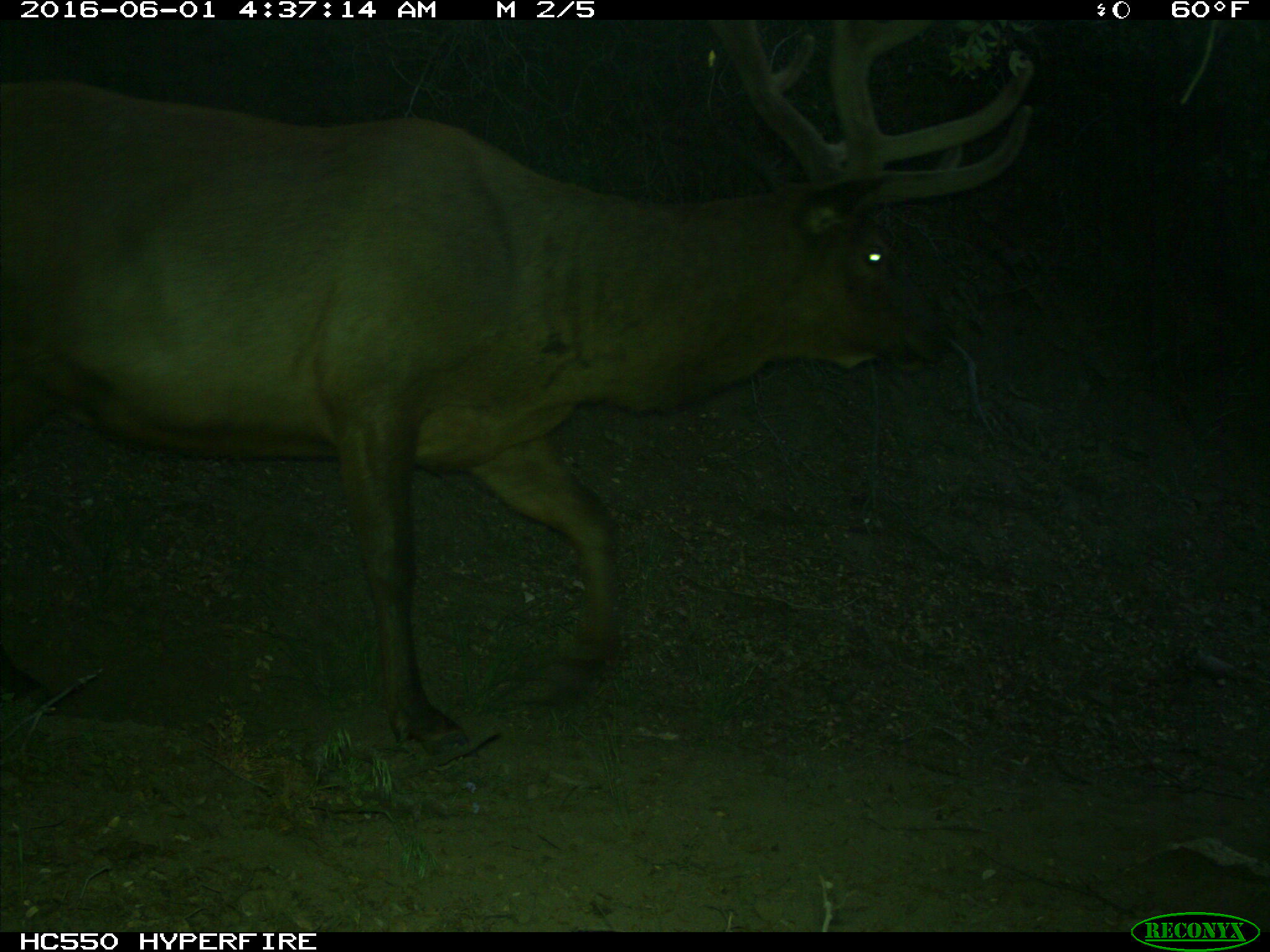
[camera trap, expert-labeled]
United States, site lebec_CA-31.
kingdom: Animalia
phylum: Chordata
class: Mammalia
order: Artiodactyla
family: Cervidae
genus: Cervus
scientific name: Cervus canadensis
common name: elk